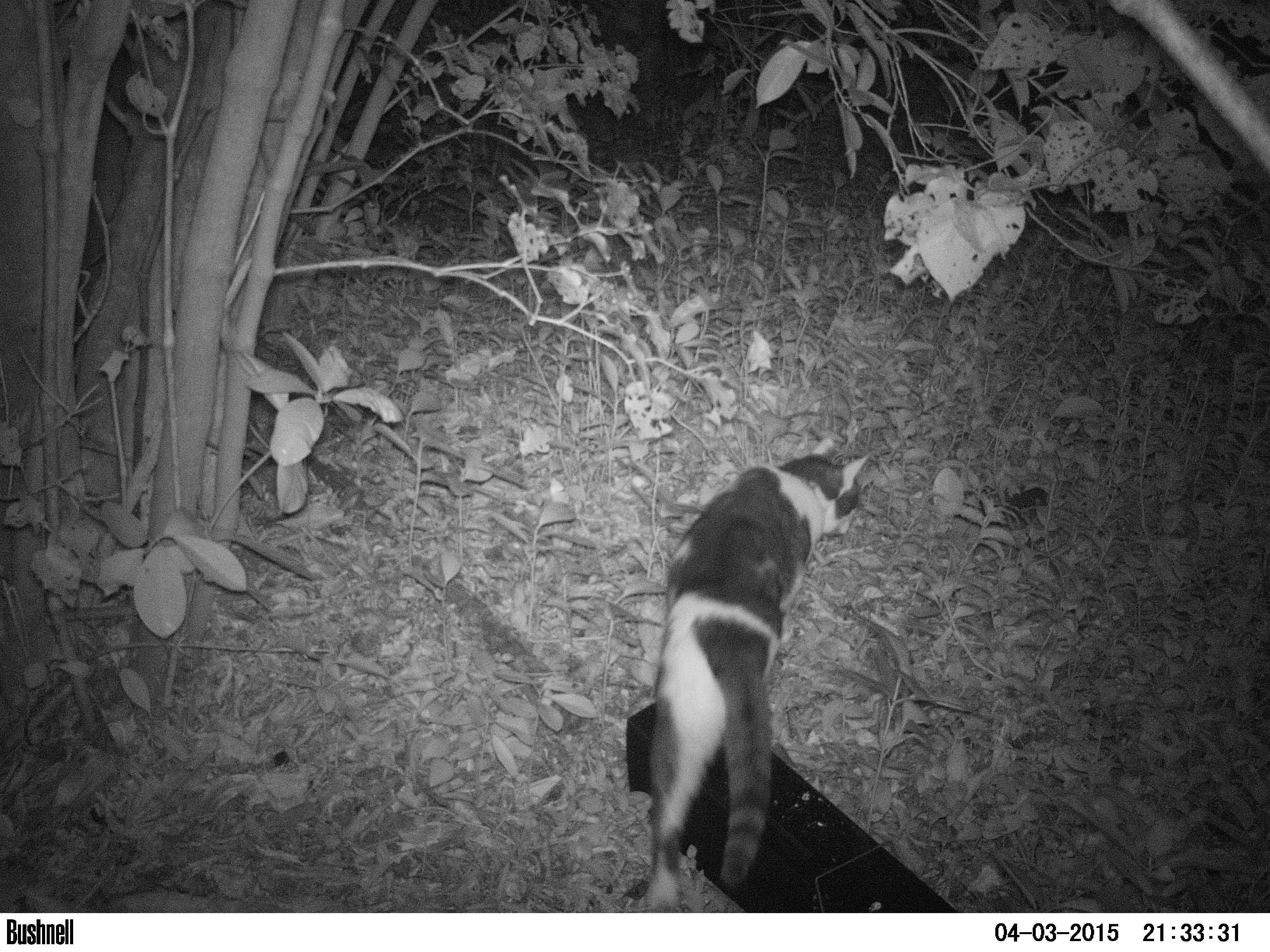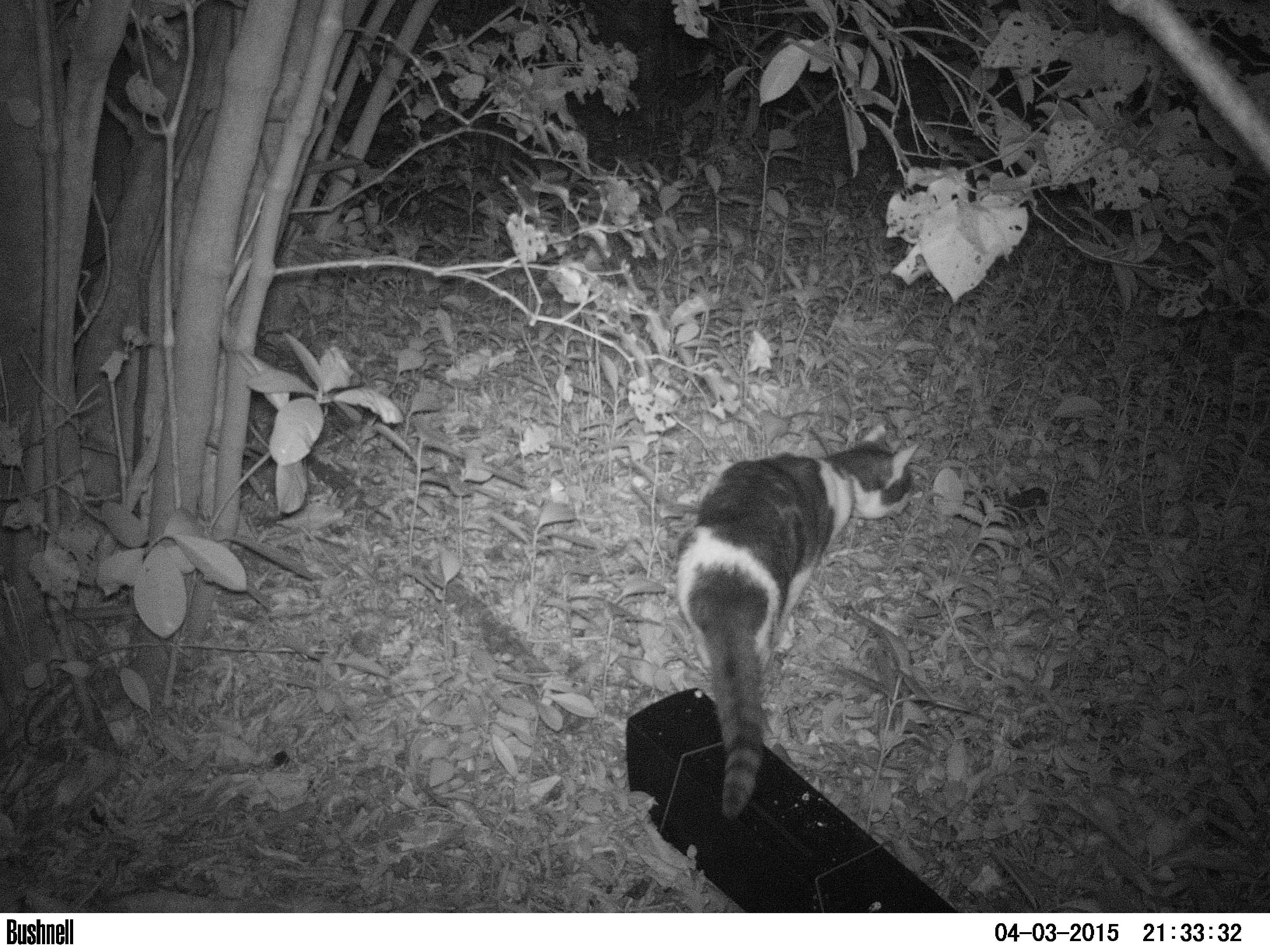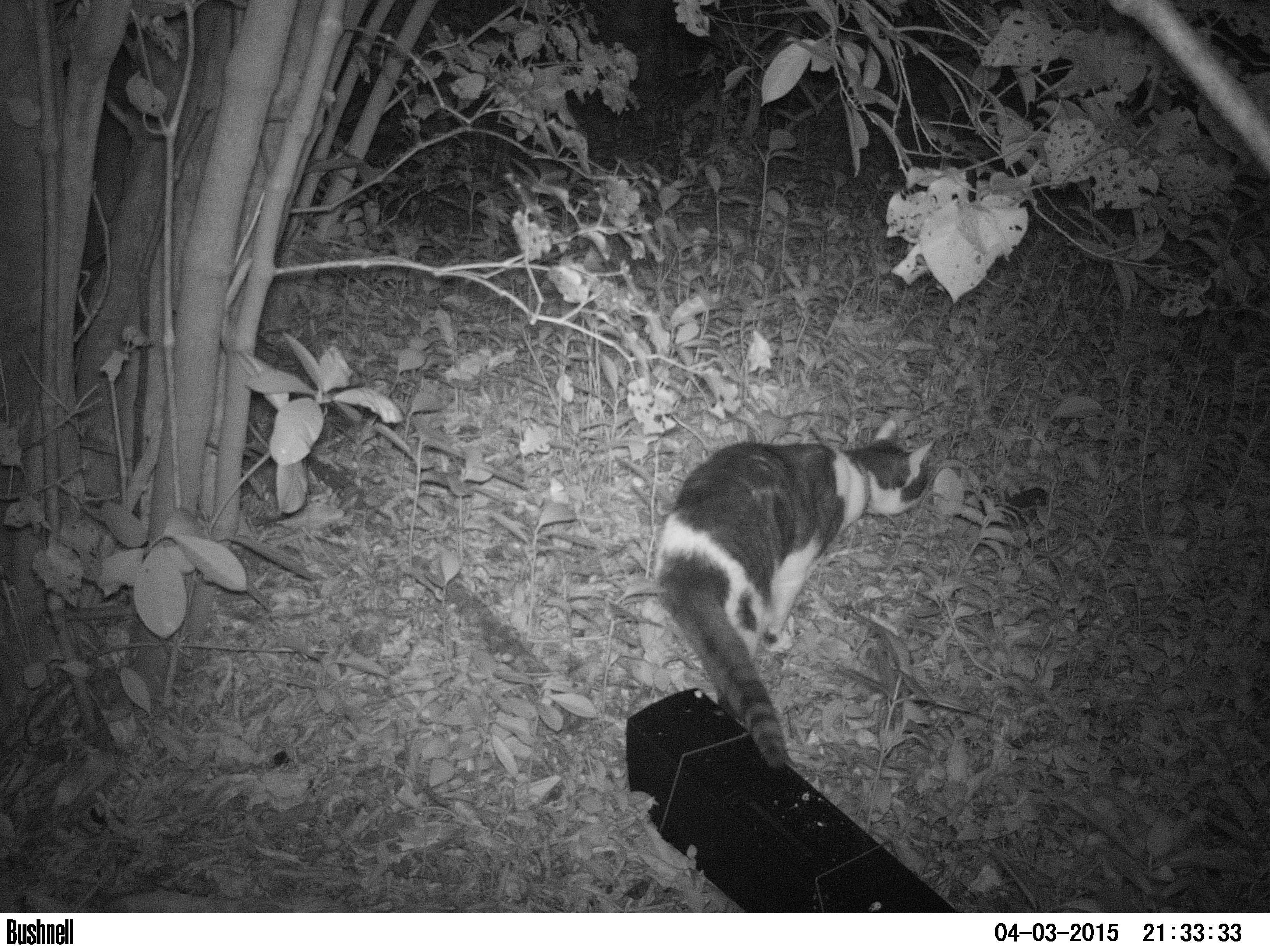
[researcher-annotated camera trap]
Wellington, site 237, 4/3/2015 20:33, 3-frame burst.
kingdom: Animalia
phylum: Chordata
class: Mammalia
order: Carnivora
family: Felidae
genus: Felis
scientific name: Felis catus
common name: cat